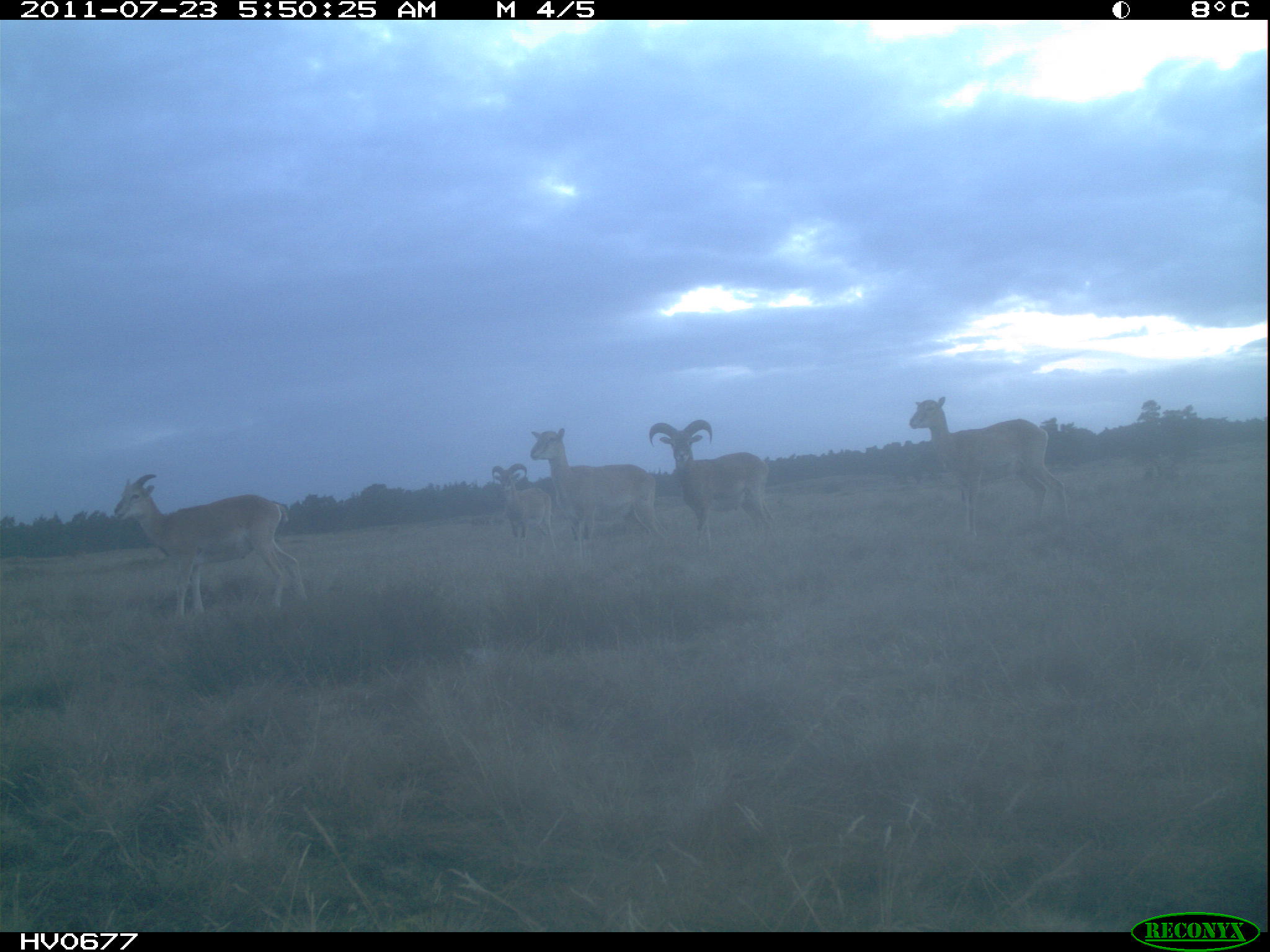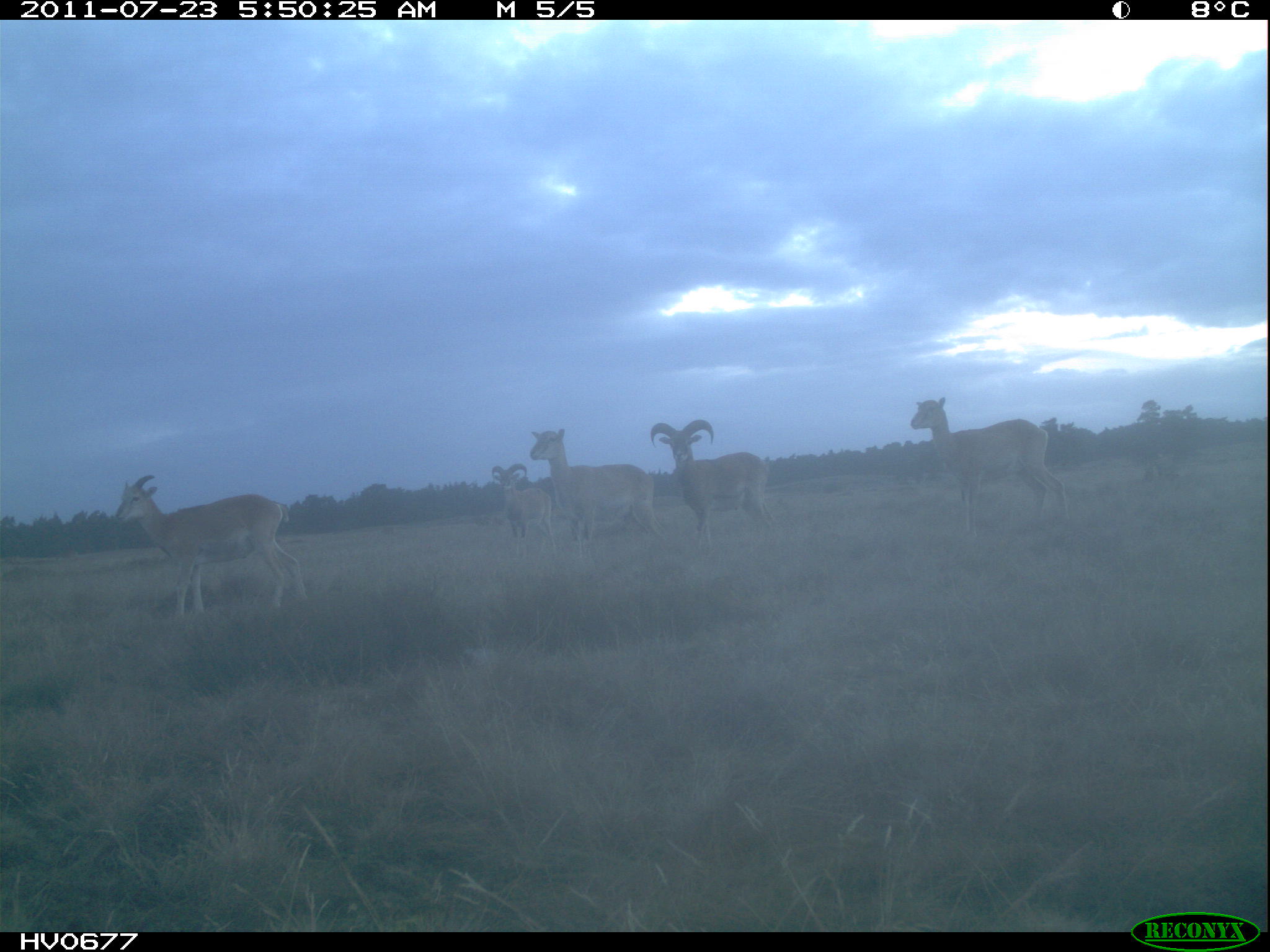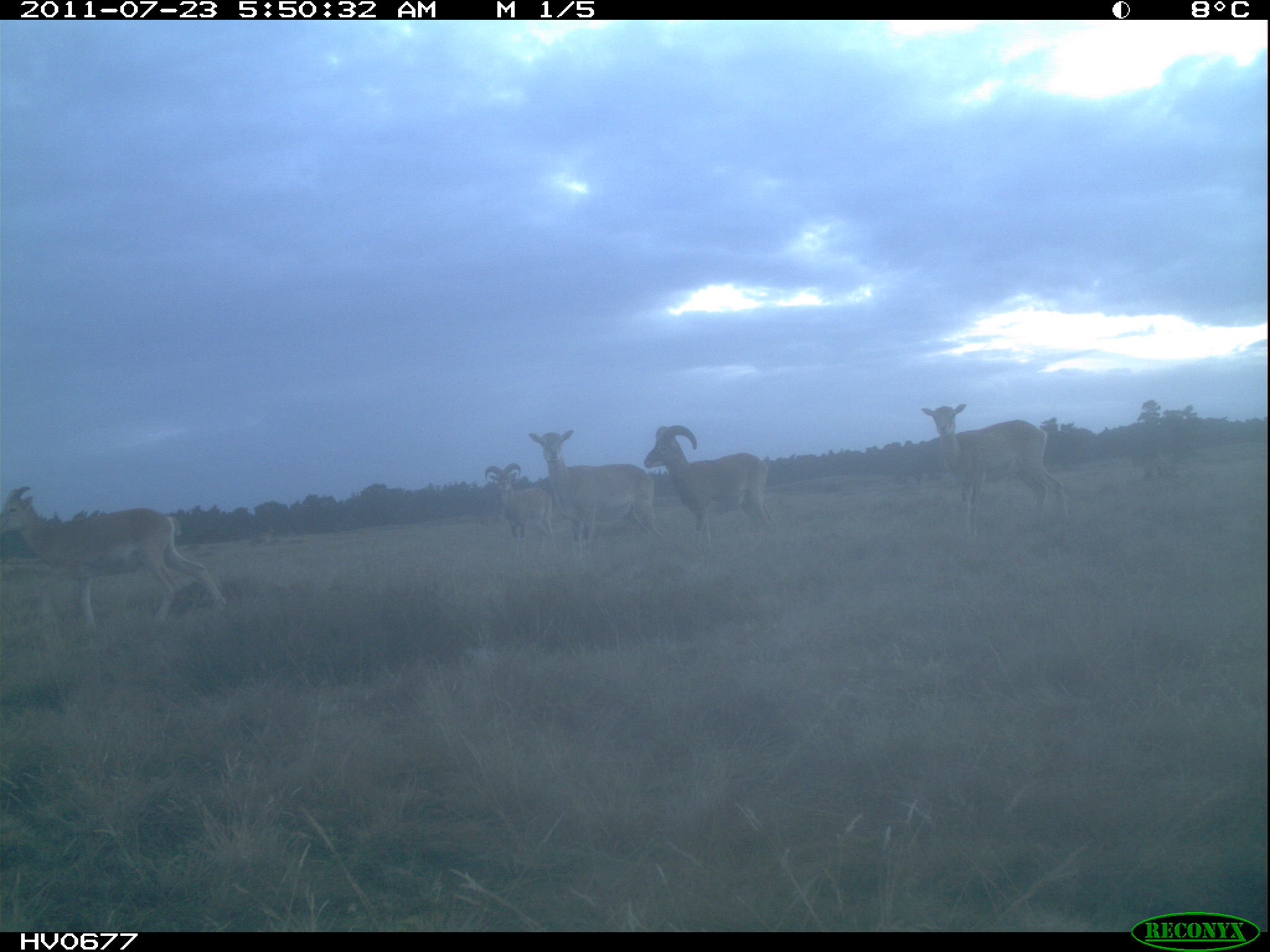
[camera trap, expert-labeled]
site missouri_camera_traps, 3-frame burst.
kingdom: Animalia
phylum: Chordata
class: Mammalia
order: Artiodactyla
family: Bovidae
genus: Ovis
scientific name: Ovis ammon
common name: mouflon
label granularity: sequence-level